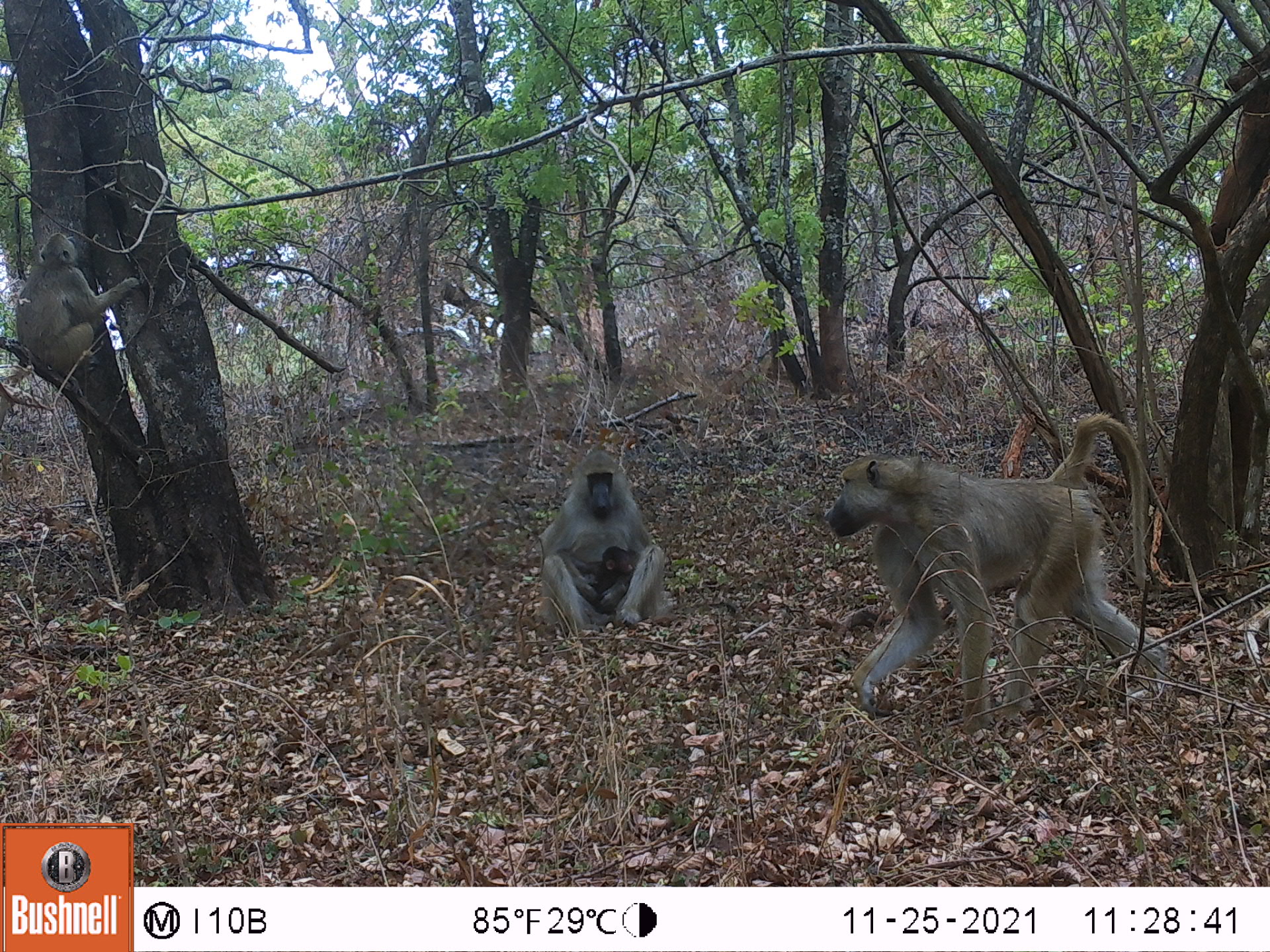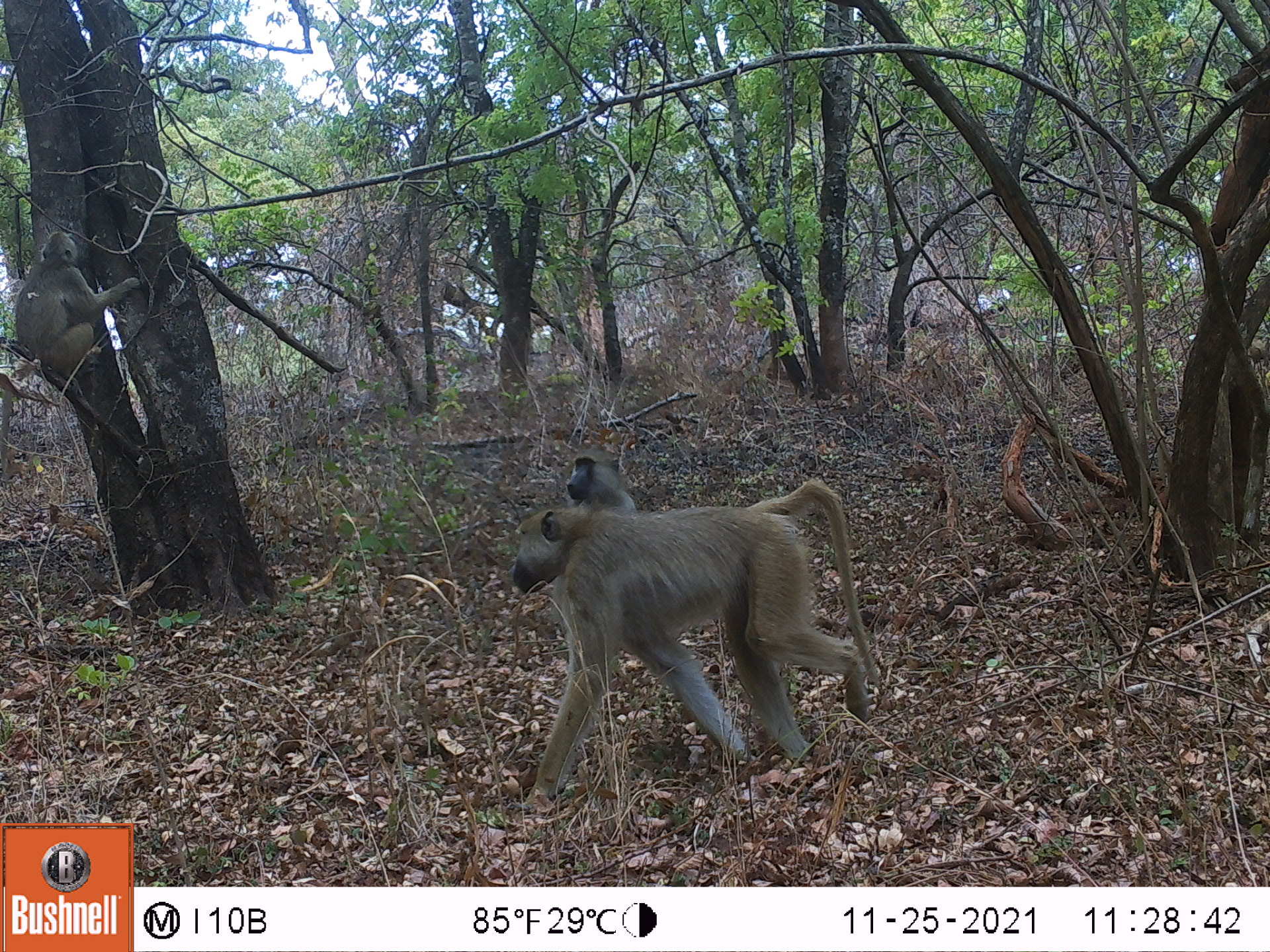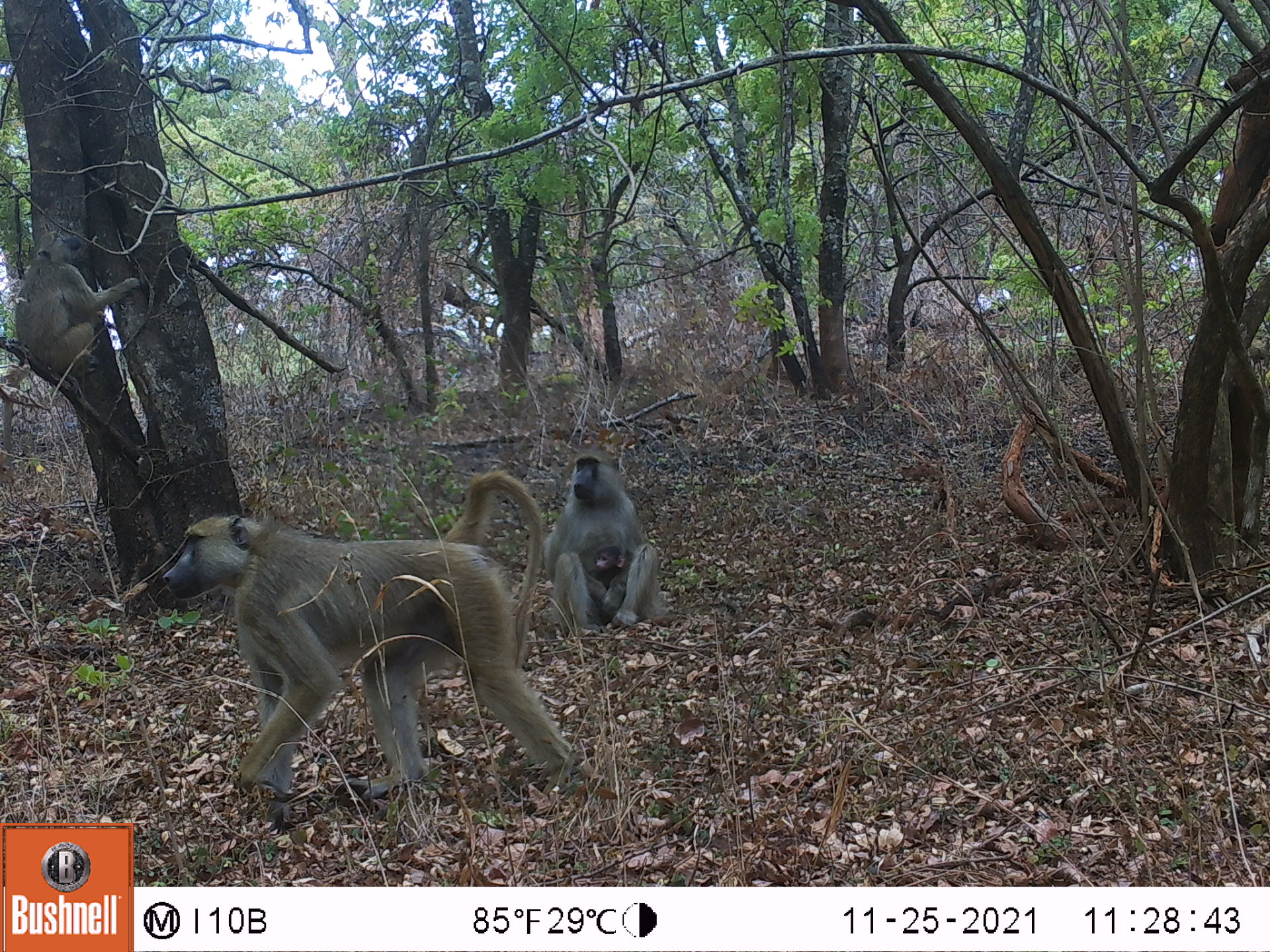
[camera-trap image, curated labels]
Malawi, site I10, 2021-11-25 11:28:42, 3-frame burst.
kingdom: Animalia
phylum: Chordata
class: Mammalia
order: Primates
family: Cercopithecidae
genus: Papio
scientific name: Papio cynocephalus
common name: yellow baboon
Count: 4.